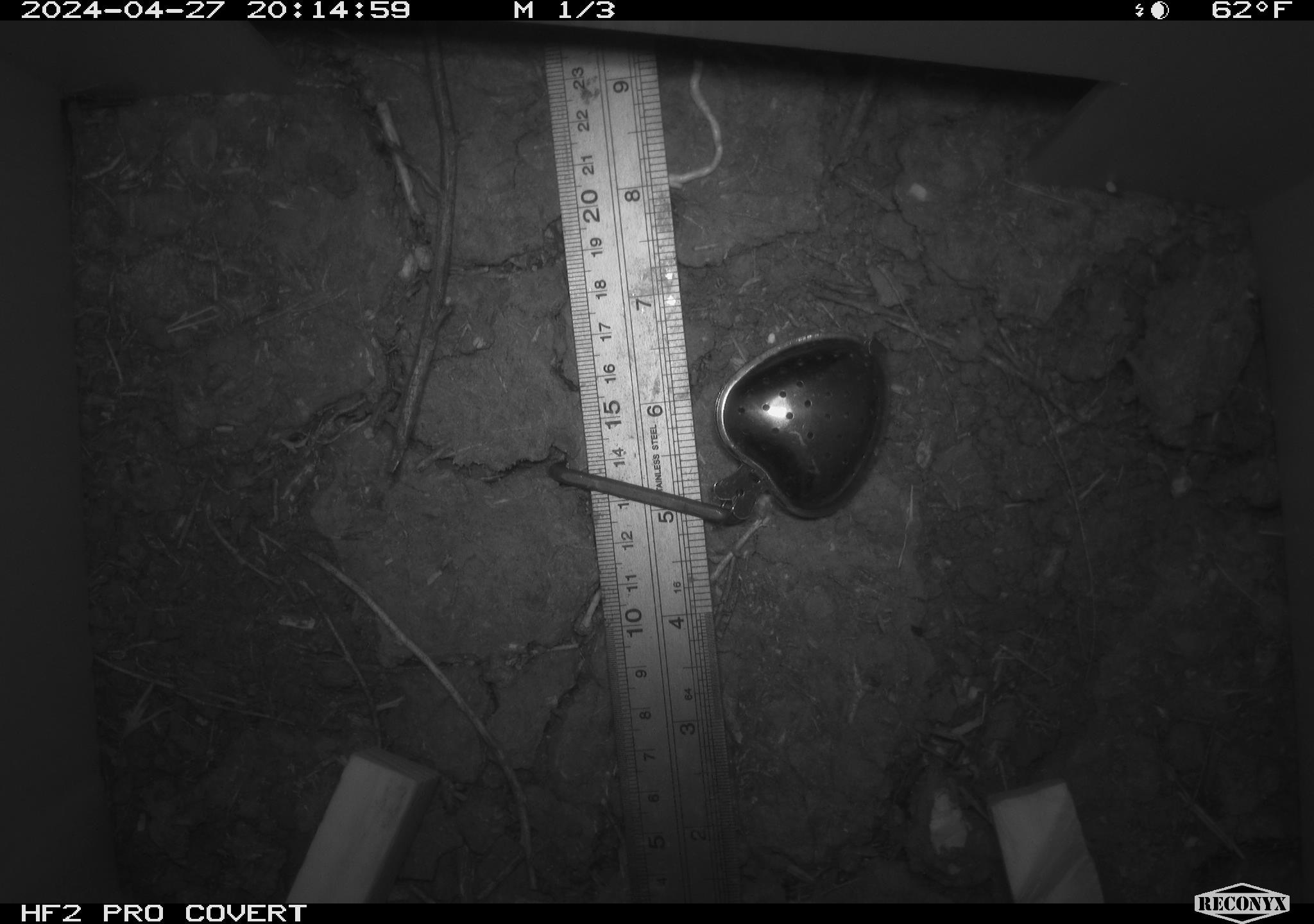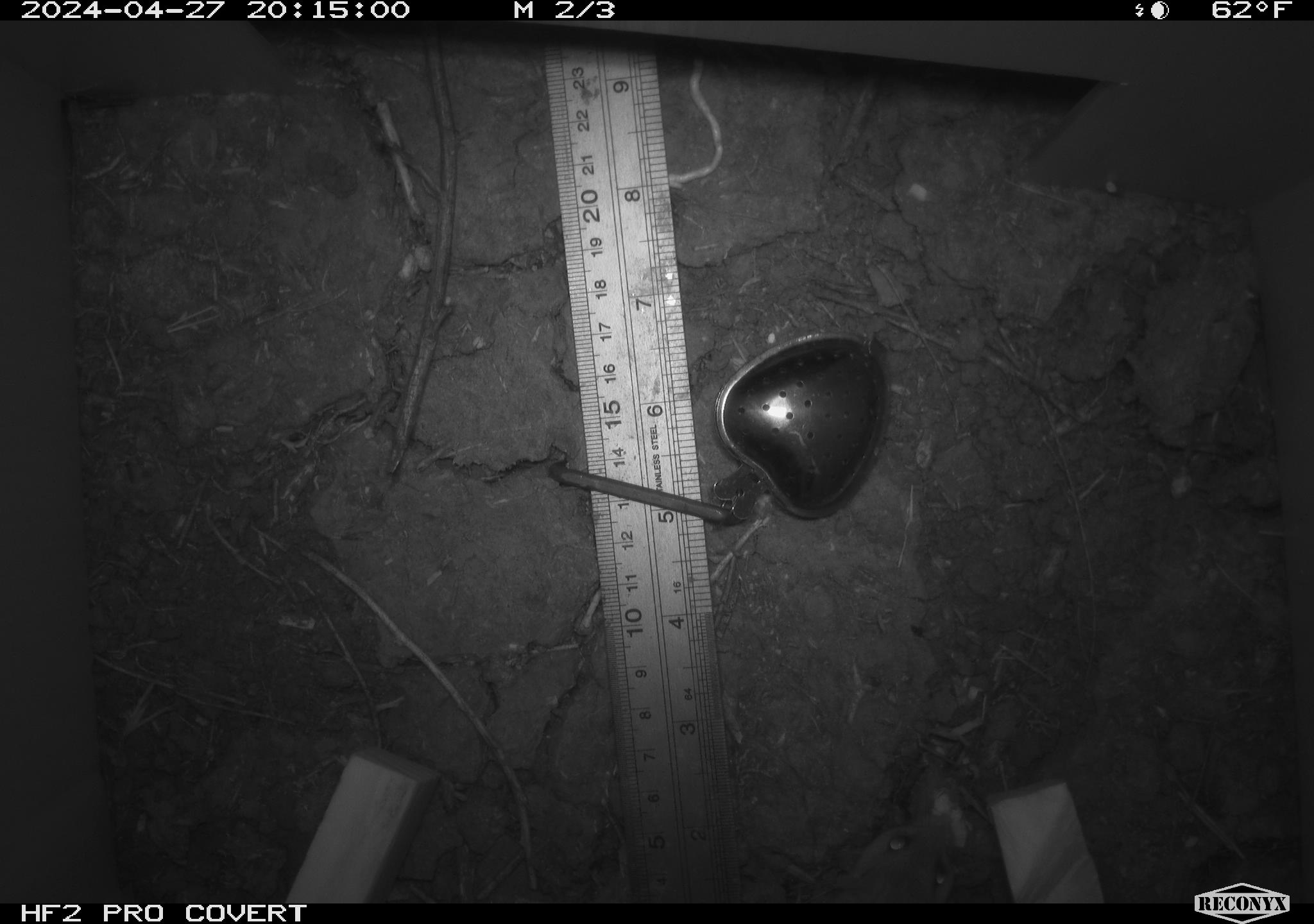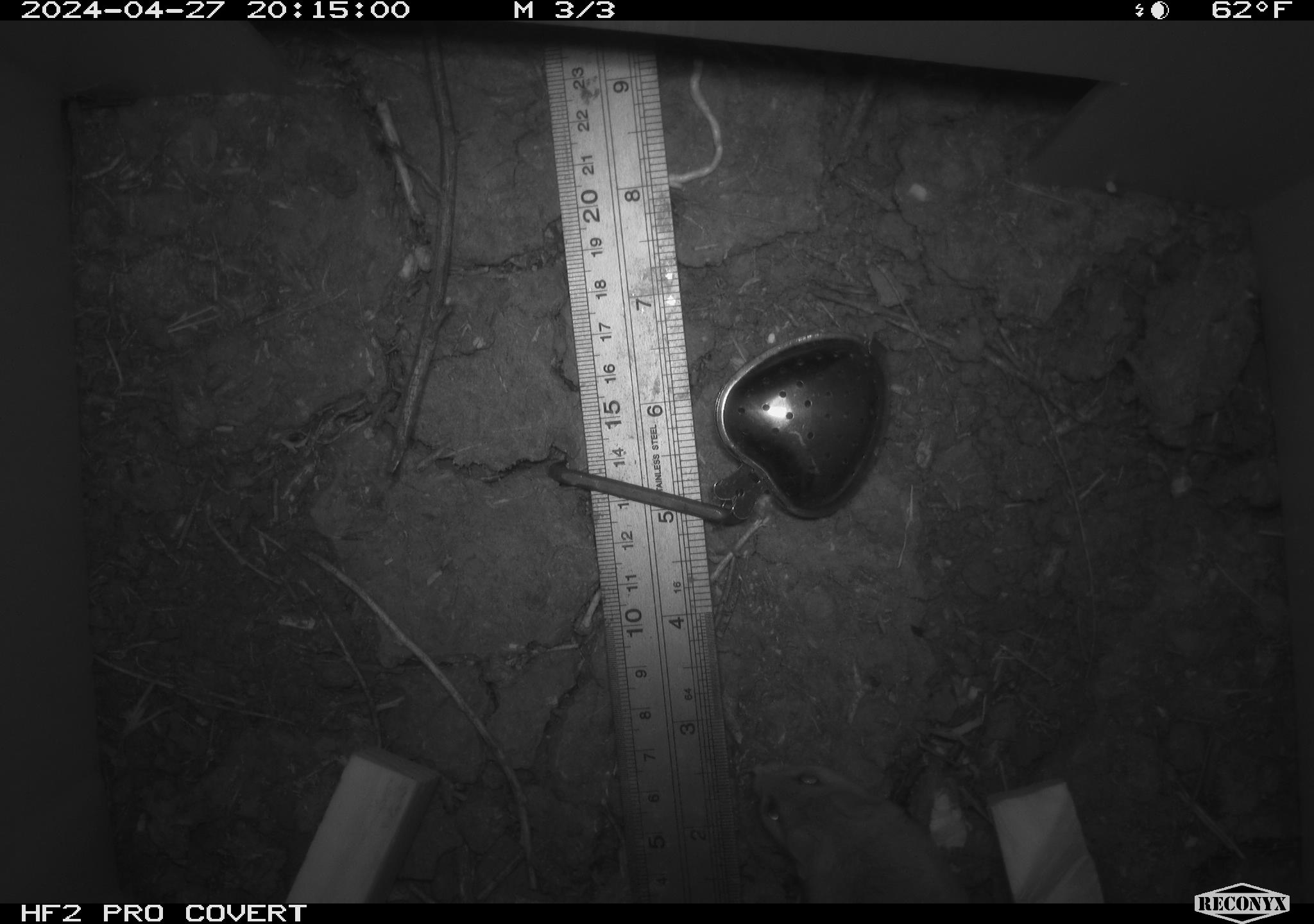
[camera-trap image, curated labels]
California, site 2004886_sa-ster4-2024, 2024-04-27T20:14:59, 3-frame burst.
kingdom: Animalia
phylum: Chordata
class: Mammalia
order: Rodentia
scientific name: Rodentia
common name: mouse species